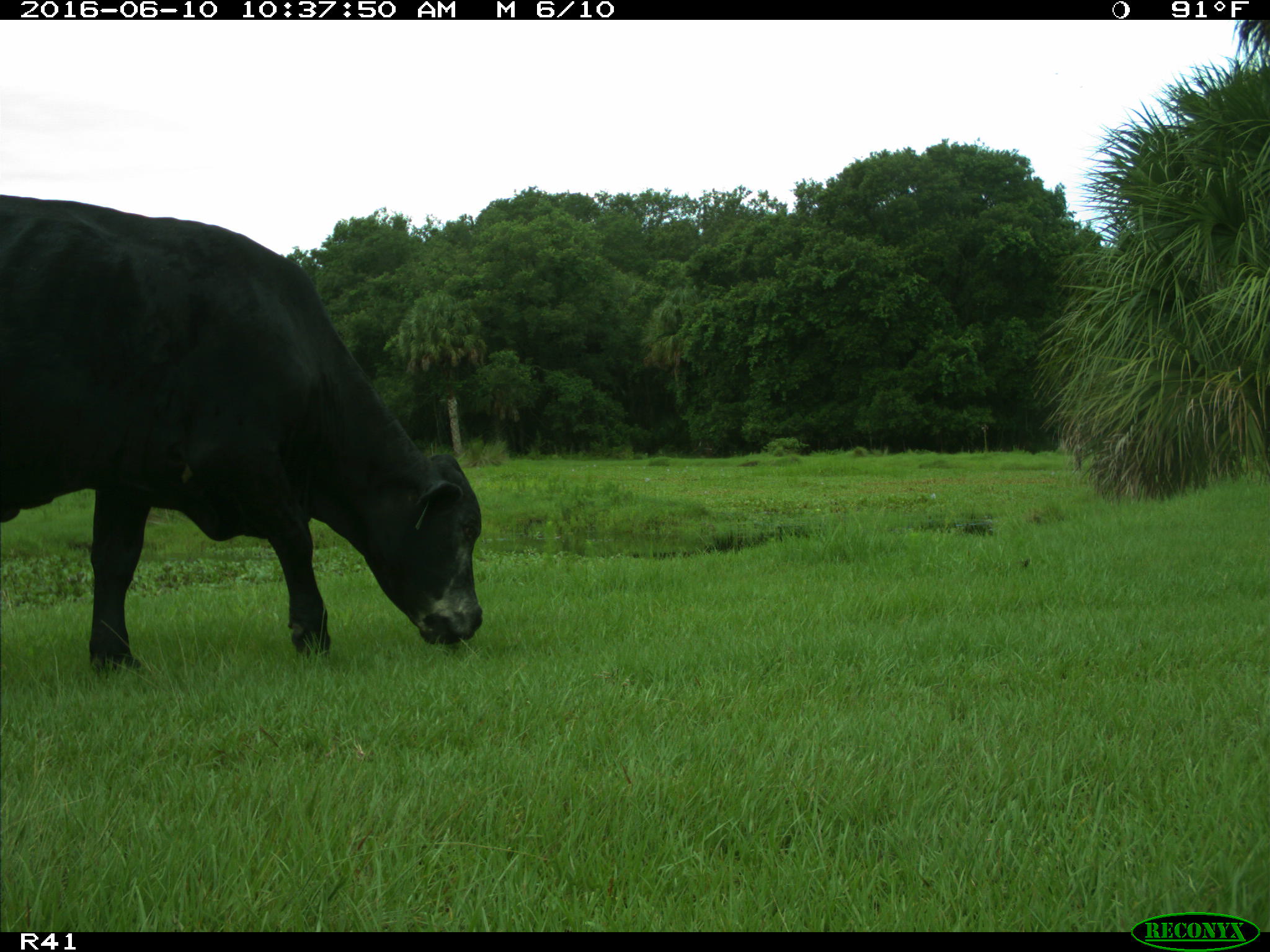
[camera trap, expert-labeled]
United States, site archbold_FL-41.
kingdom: Animalia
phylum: Chordata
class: Mammalia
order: Artiodactyla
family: Bovidae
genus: Bos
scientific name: Bos taurus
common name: domestic cow